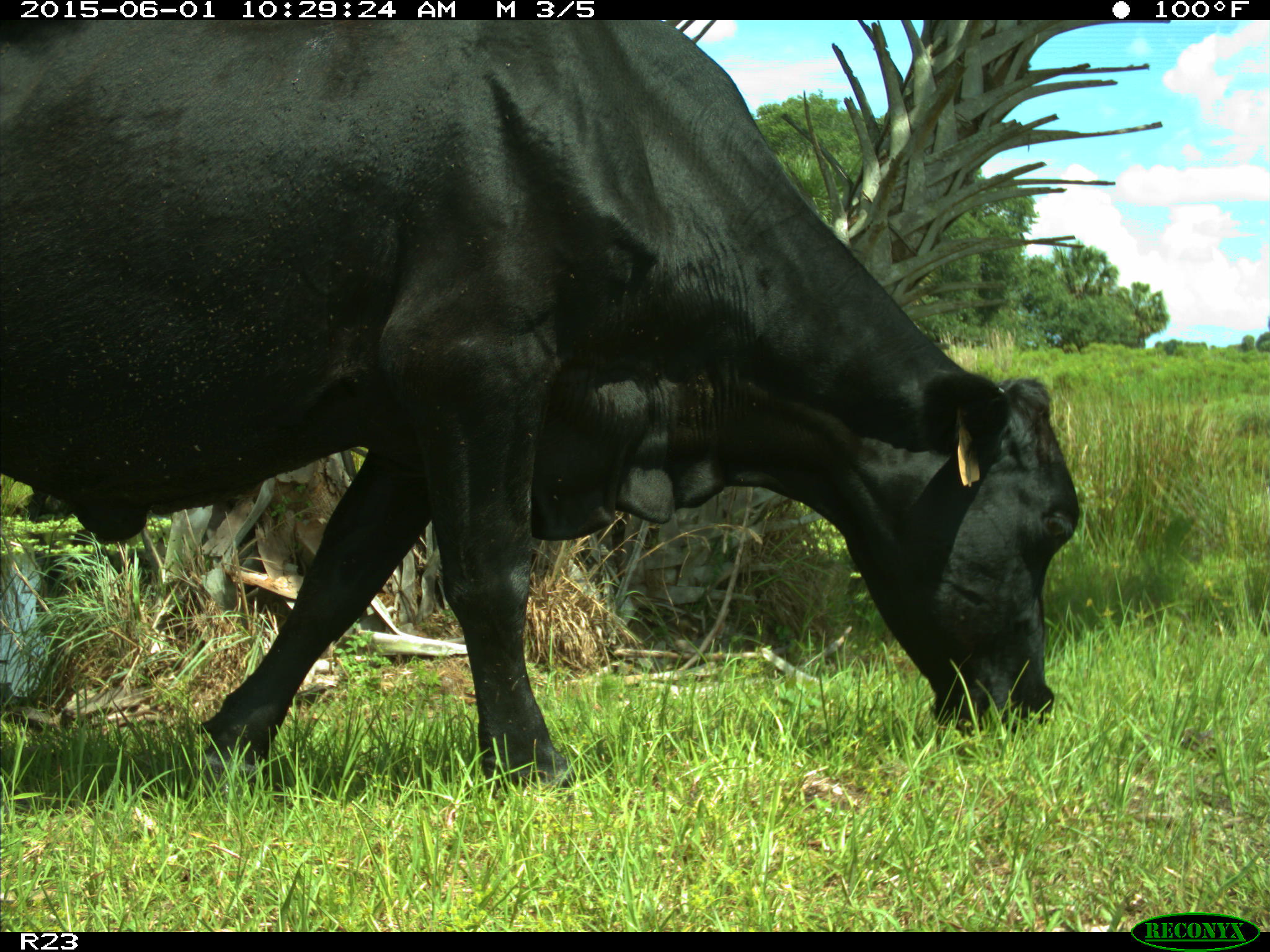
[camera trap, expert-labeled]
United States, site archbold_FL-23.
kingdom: Animalia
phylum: Chordata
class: Mammalia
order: Artiodactyla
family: Bovidae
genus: Bos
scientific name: Bos taurus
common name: domestic cow